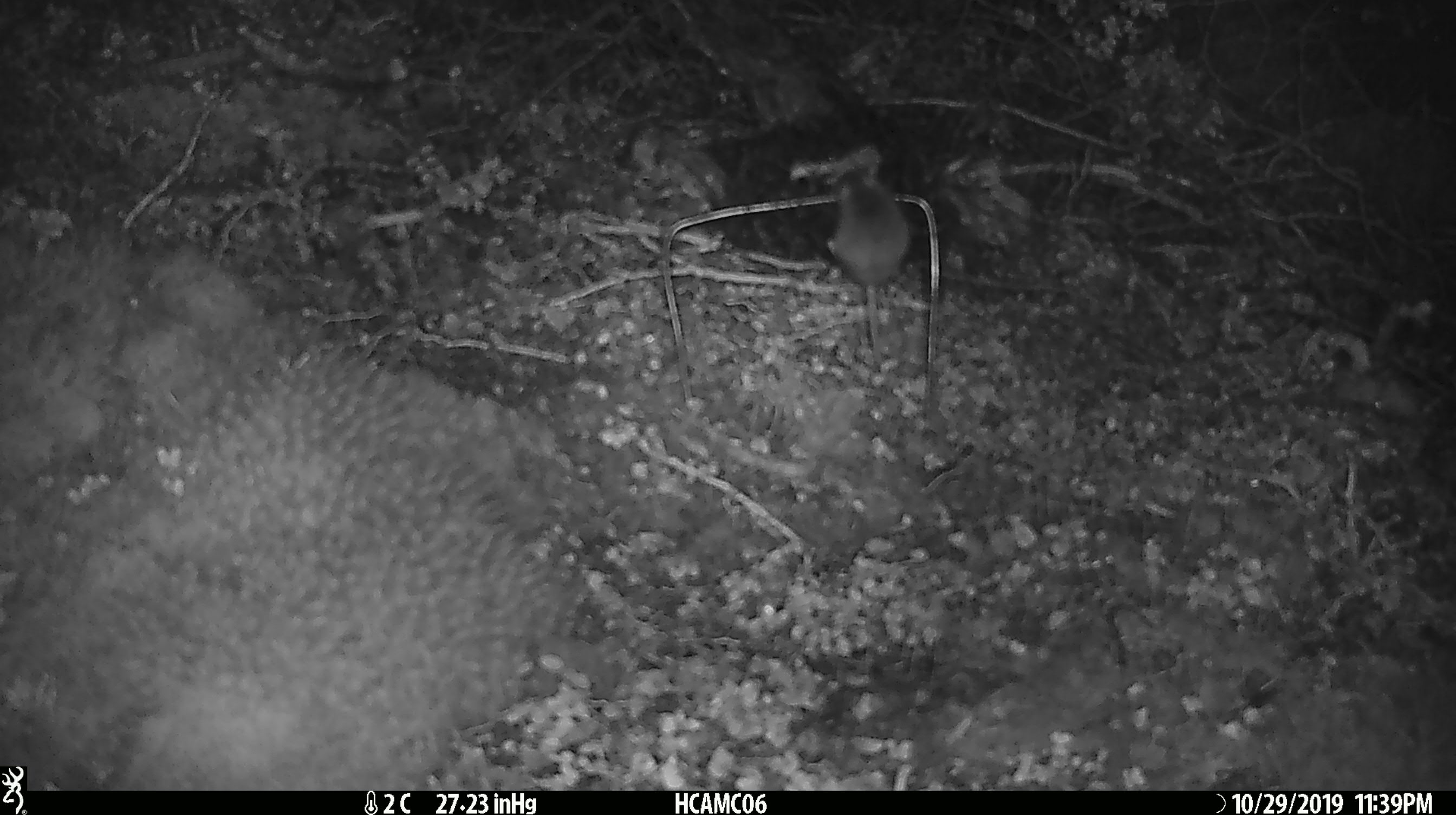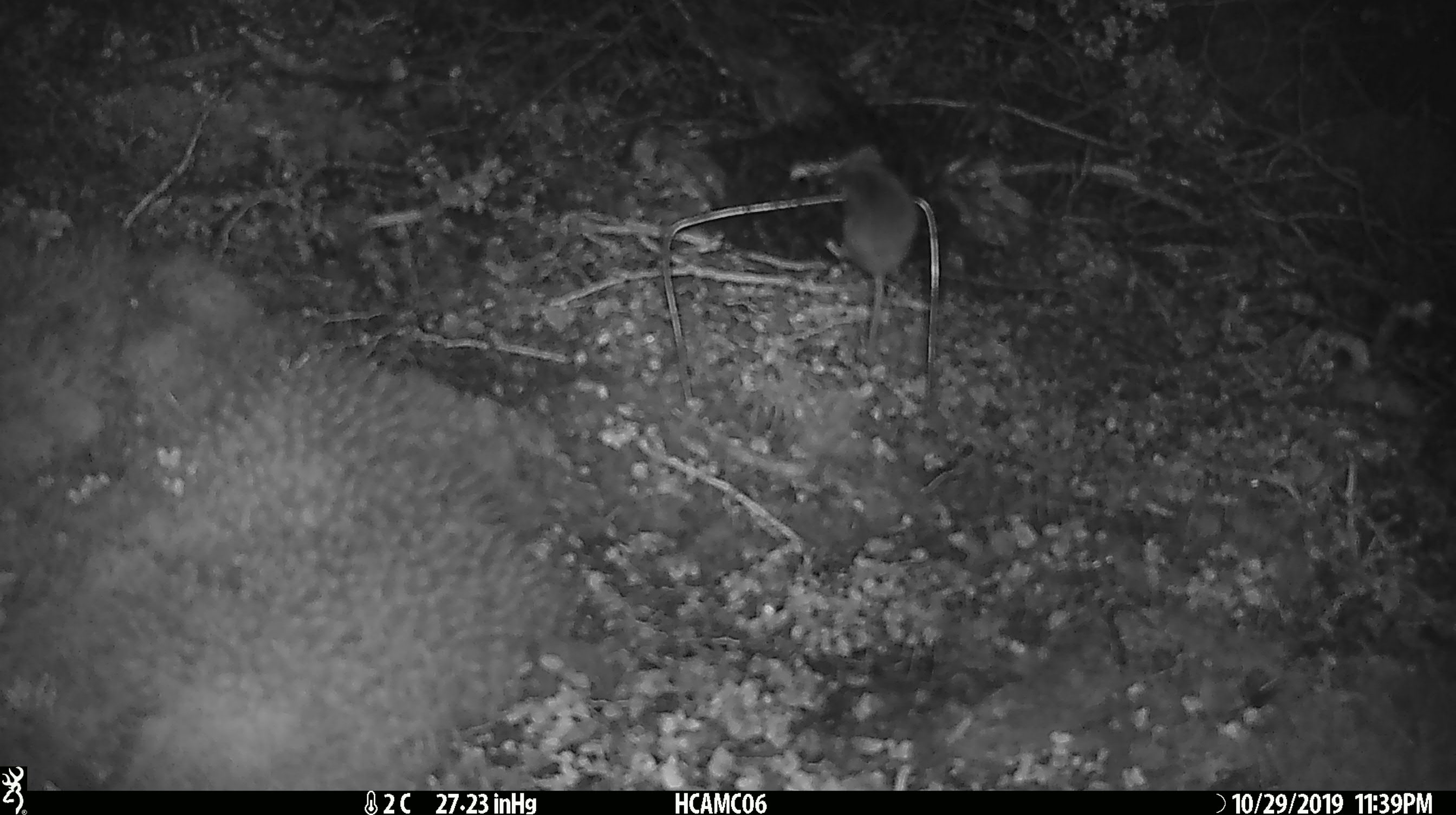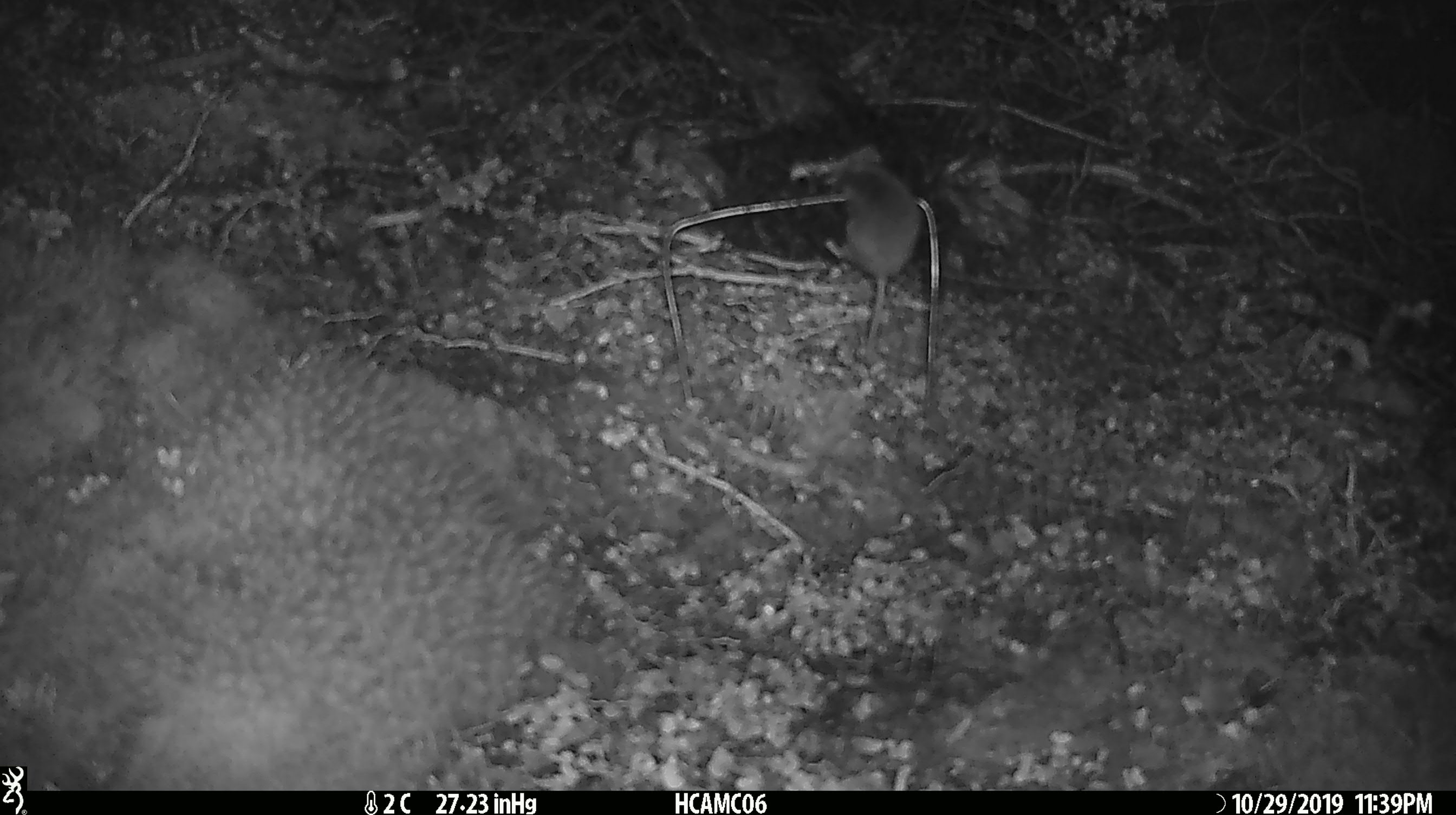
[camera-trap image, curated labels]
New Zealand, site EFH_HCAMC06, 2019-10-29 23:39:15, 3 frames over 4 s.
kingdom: Animalia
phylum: Chordata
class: Mammalia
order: Rodentia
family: Muridae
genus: Mus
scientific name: Mus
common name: mouse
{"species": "mouse (Mus)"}